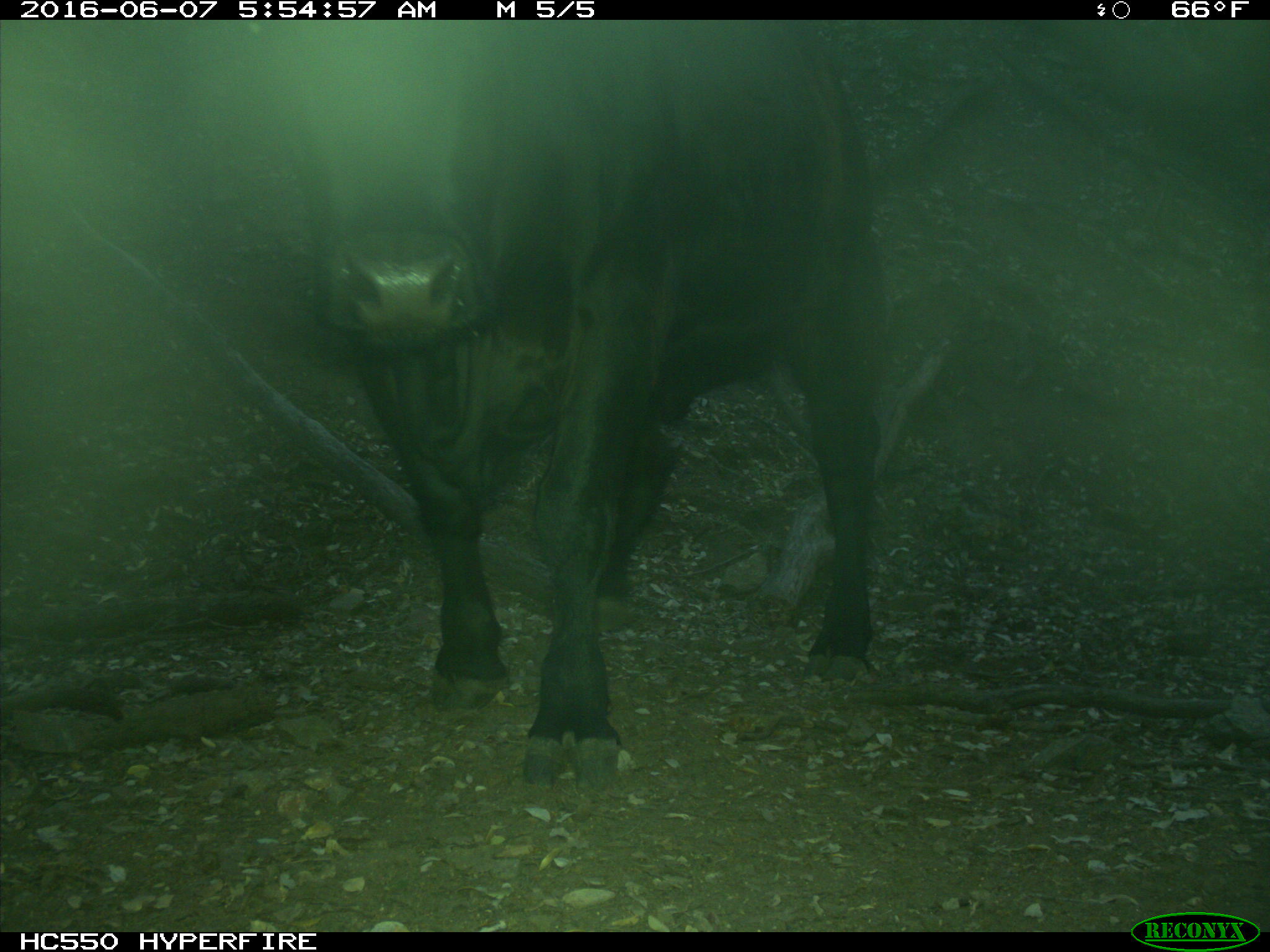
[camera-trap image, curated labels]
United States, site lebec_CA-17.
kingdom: Animalia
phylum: Chordata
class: Mammalia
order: Artiodactyla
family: Bovidae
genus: Bos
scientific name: Bos taurus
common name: domestic cow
Bos taurus (domestic cow).